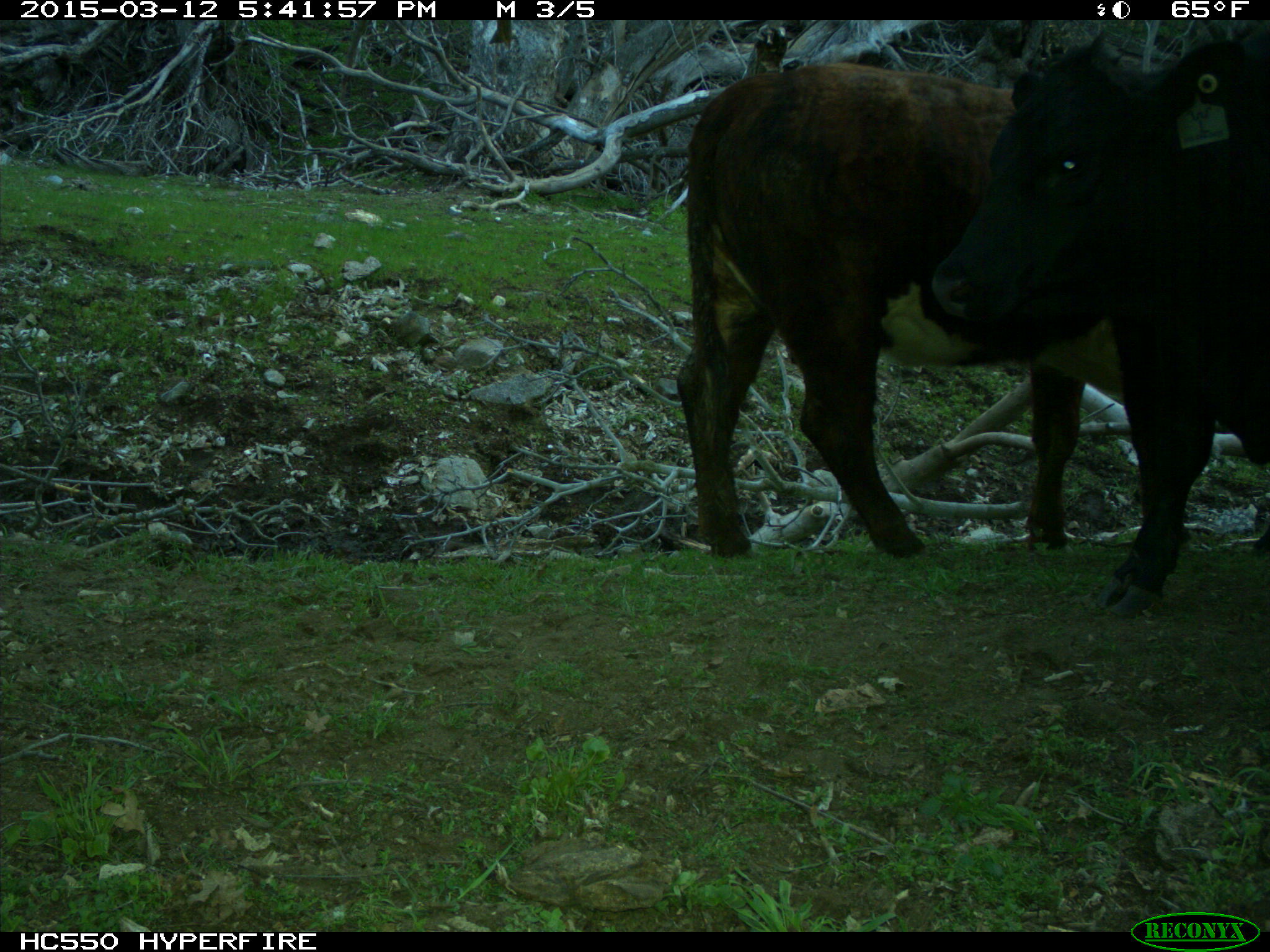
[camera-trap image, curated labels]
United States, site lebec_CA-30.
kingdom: Animalia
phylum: Chordata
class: Mammalia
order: Artiodactyla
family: Bovidae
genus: Bos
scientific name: Bos taurus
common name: domestic cow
Bos taurus (domestic cow).